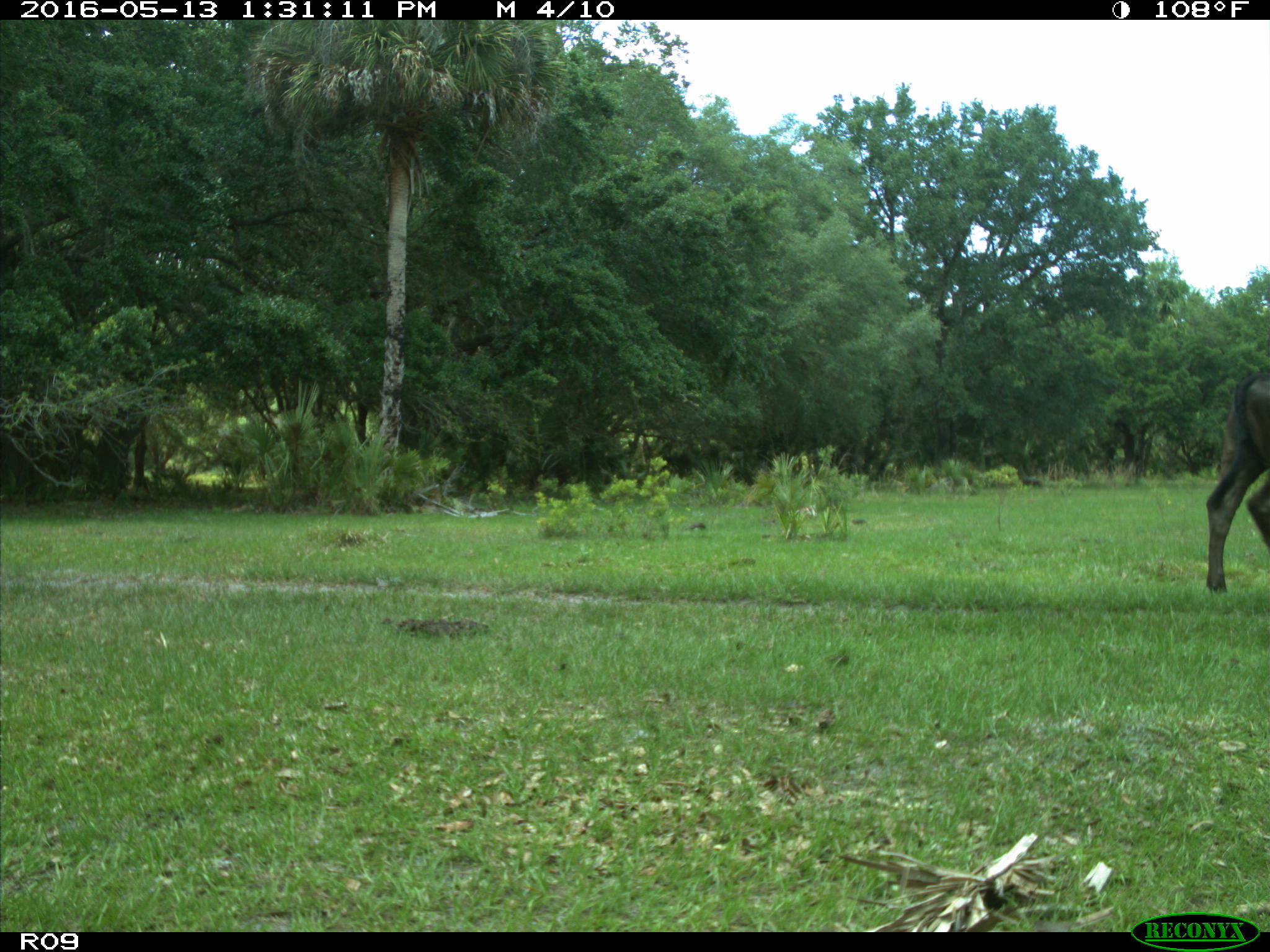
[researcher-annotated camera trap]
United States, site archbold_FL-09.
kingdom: Animalia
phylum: Chordata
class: Mammalia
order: Artiodactyla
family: Bovidae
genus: Bos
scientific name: Bos taurus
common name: domestic cow